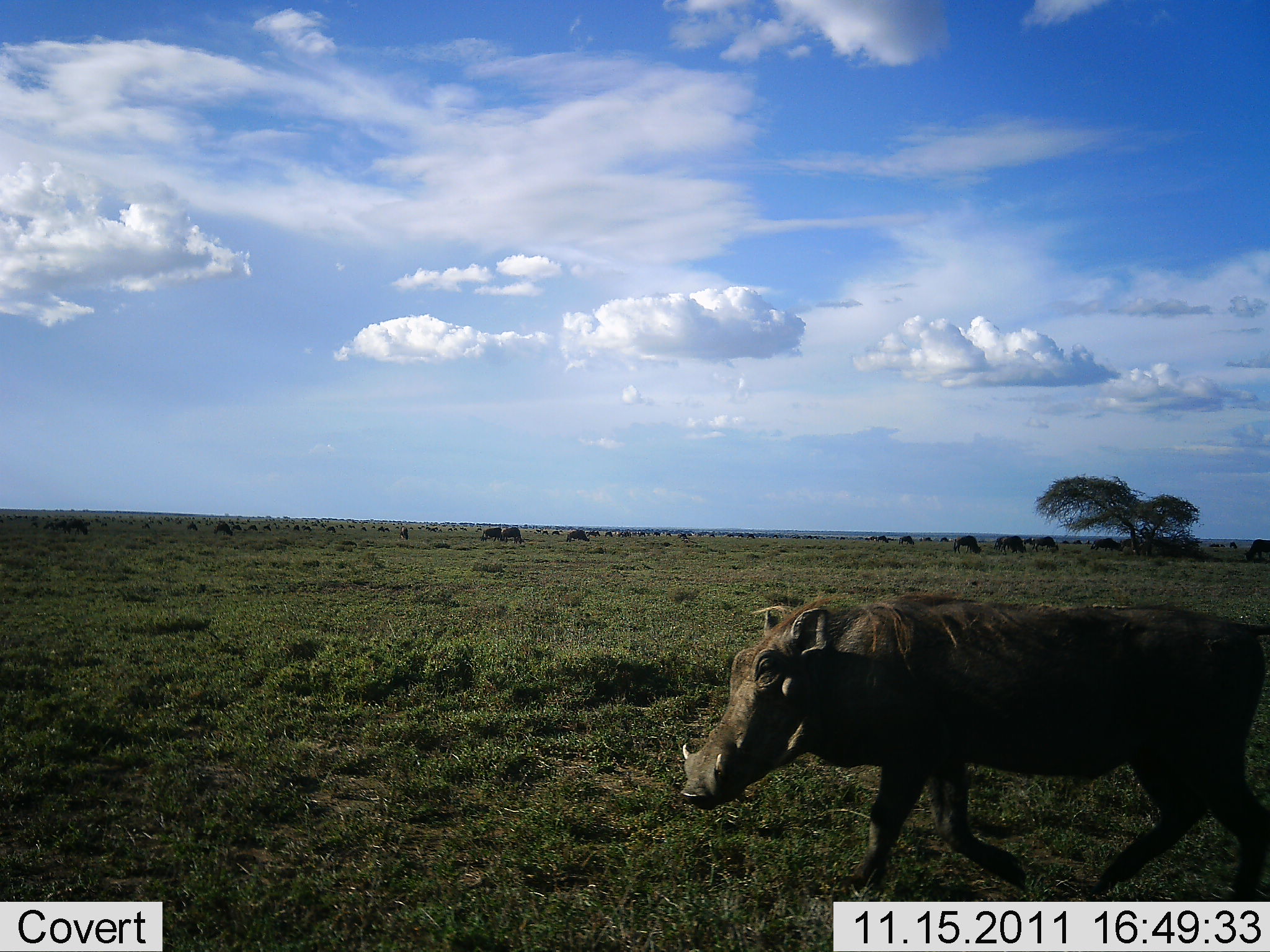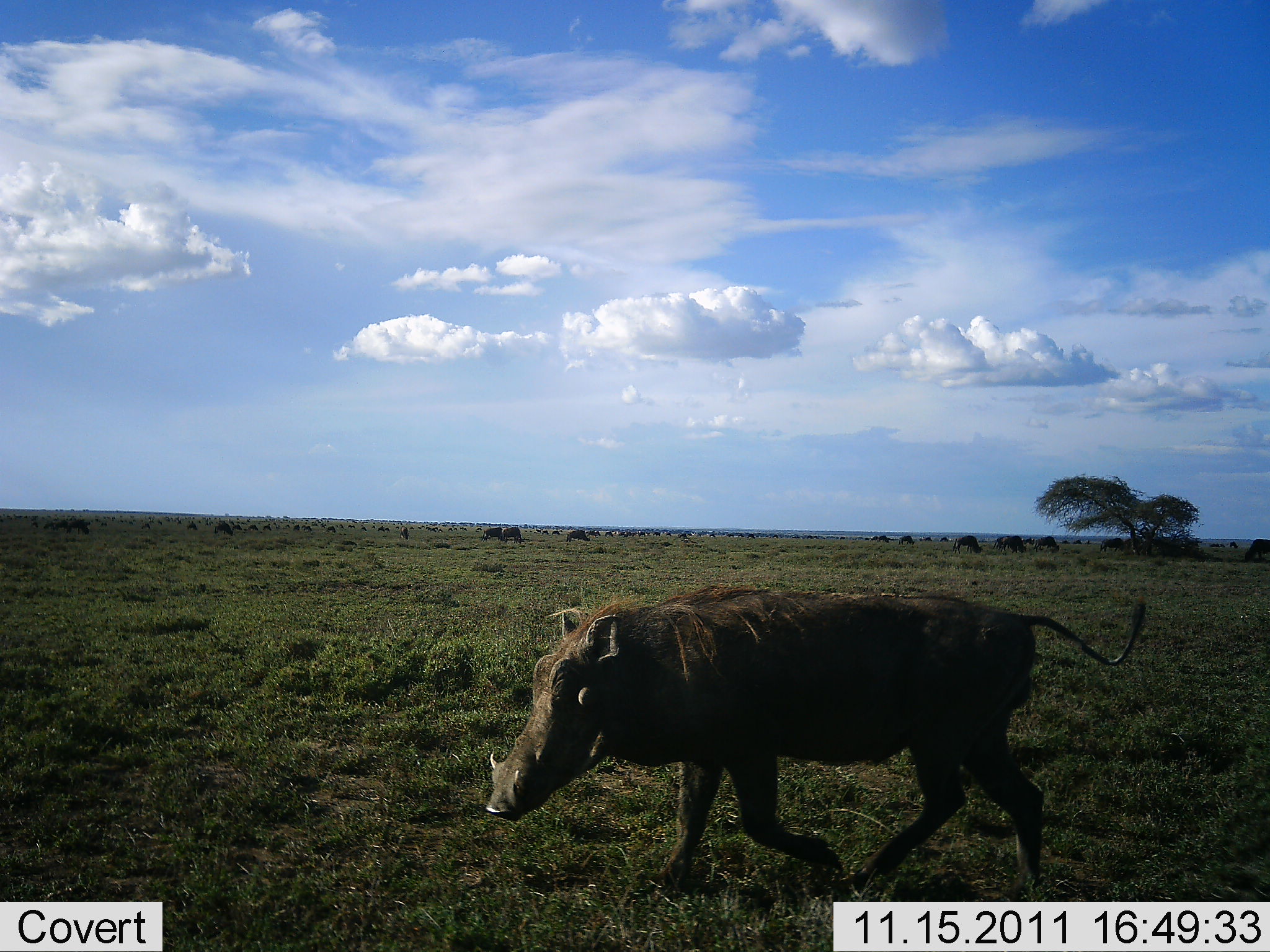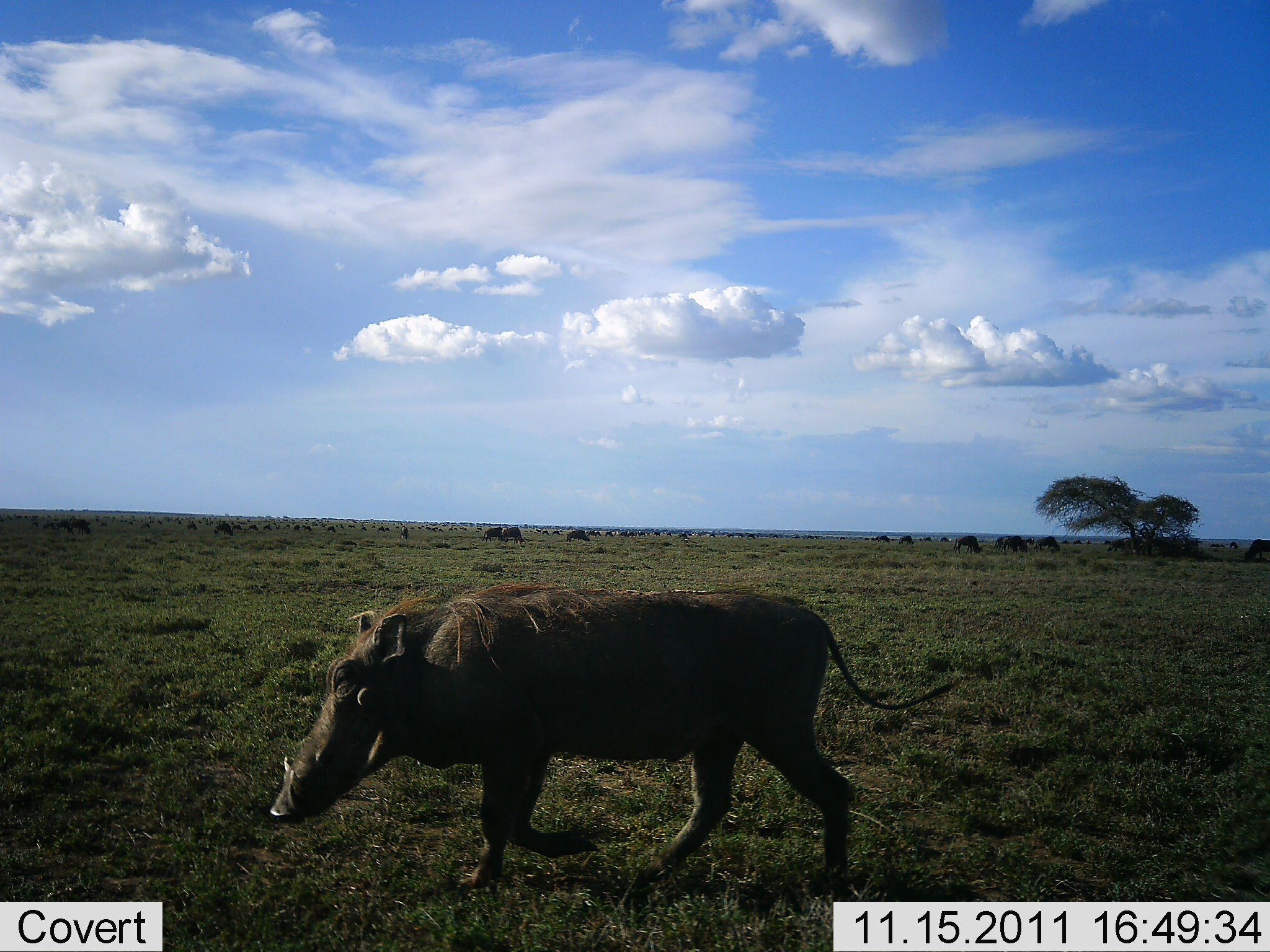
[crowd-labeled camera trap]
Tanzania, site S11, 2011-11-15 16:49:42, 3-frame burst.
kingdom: Animalia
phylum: Chordata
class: Mammalia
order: Artiodactyla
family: Suidae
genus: Phacochoerus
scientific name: Phacochoerus africanus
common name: warthog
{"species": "warthog (Phacochoerus africanus)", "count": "1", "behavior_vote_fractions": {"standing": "0%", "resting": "0%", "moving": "100%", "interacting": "0%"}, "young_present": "0%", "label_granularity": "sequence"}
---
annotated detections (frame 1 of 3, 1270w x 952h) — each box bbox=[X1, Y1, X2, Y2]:
animal: bbox=[678, 594, 1270, 900]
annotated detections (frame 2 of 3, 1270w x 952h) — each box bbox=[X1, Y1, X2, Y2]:
animal: bbox=[484, 585, 1148, 896]; bbox=[1243, 538, 1270, 563]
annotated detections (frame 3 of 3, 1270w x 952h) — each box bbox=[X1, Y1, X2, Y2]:
animal: bbox=[268, 578, 963, 904]